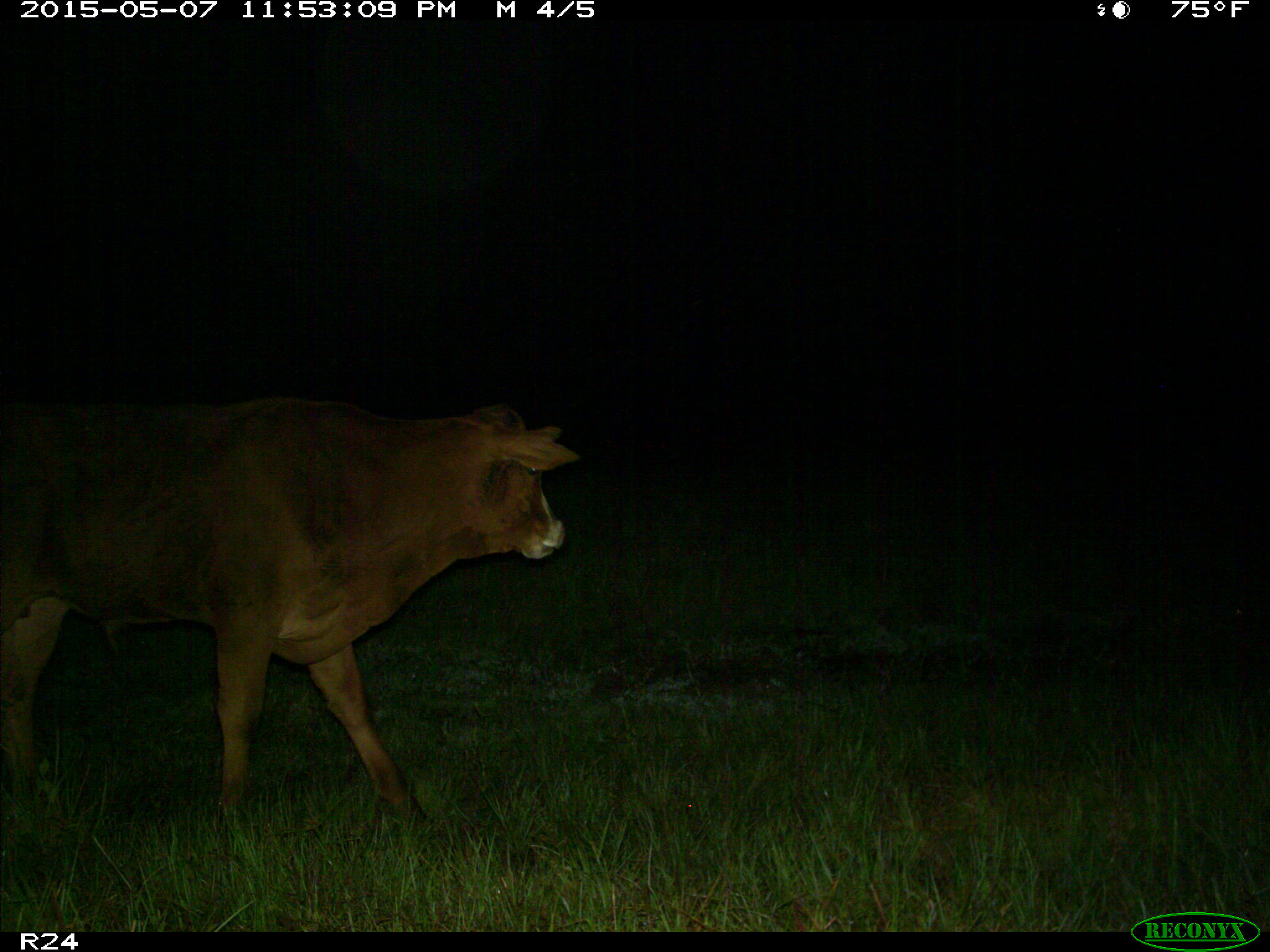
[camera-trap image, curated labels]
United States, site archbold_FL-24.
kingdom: Animalia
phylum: Chordata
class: Mammalia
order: Artiodactyla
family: Bovidae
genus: Bos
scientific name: Bos taurus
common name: domestic cow